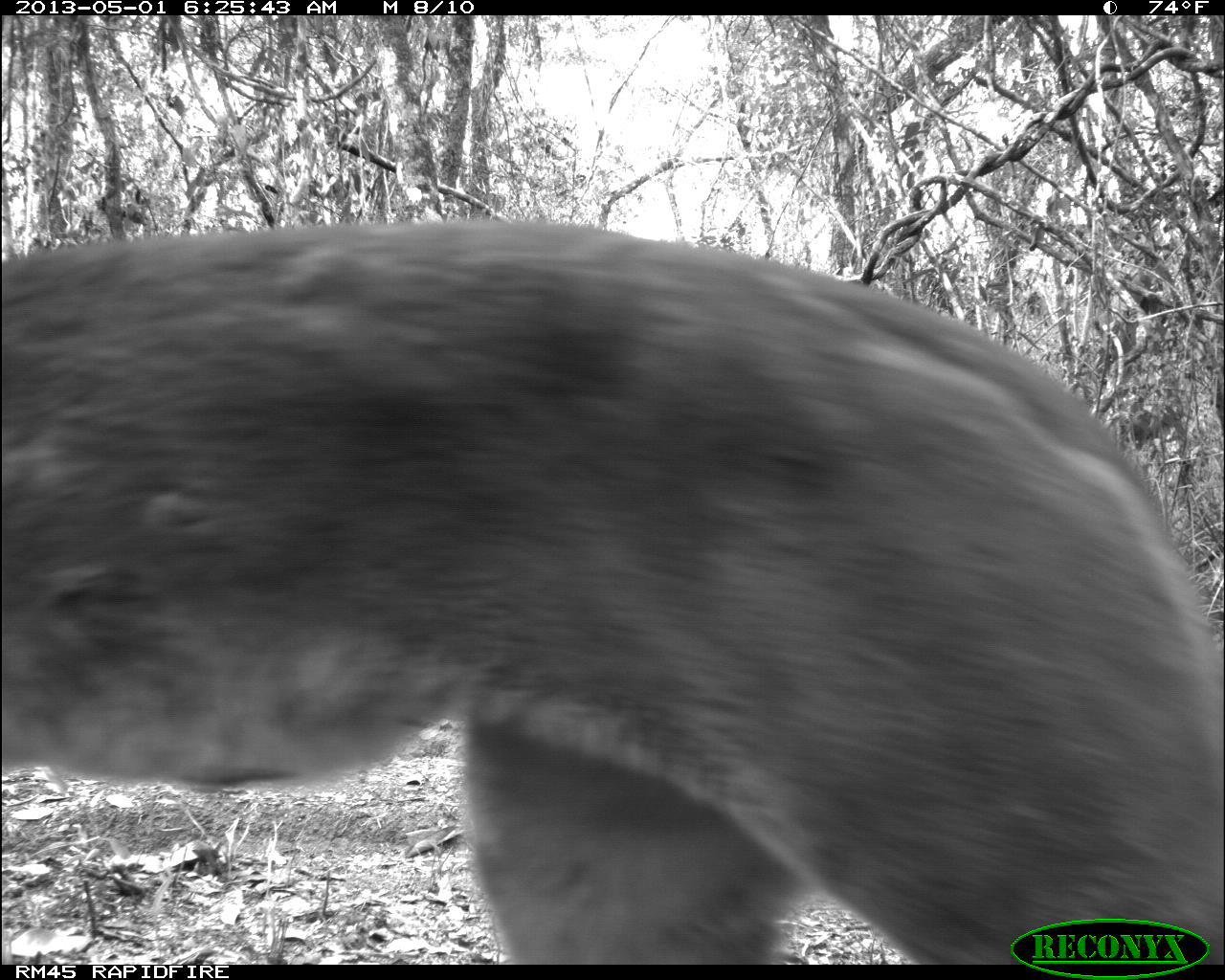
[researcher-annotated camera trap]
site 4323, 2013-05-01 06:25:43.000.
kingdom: Animalia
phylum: Chordata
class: Mammalia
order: Carnivora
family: Felidae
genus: Puma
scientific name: Puma concolor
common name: mountain lion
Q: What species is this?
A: Puma concolor (mountain lion).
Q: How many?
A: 1.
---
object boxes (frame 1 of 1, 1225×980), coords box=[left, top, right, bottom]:
puma concolor: box=[0, 211, 1225, 964]